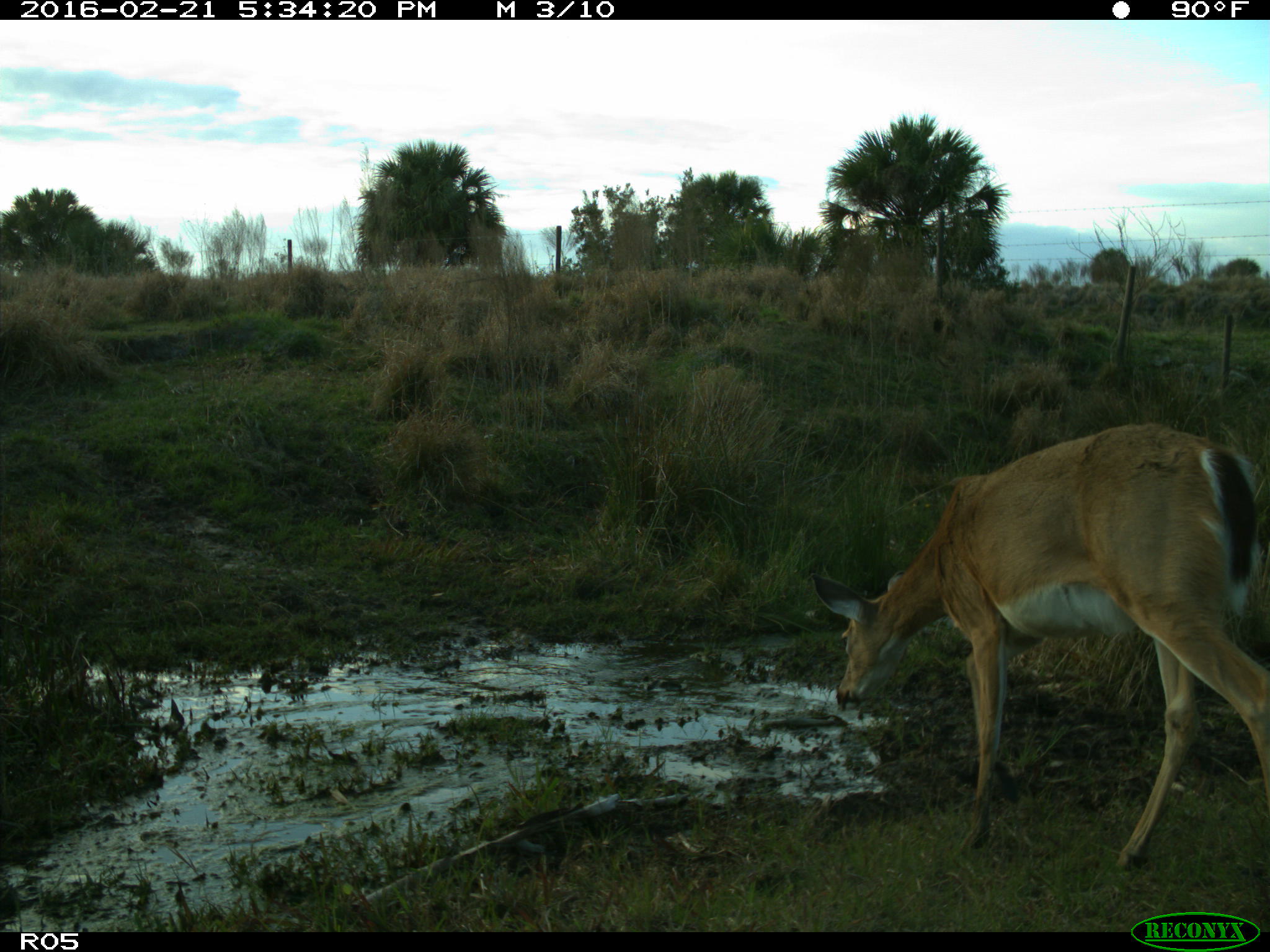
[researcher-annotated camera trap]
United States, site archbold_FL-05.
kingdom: Animalia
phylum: Chordata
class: Mammalia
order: Artiodactyla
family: Cervidae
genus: Odocoileus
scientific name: Odocoileus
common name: deer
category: unidentified deer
Unidentified deer (deer) (Odocoileus).